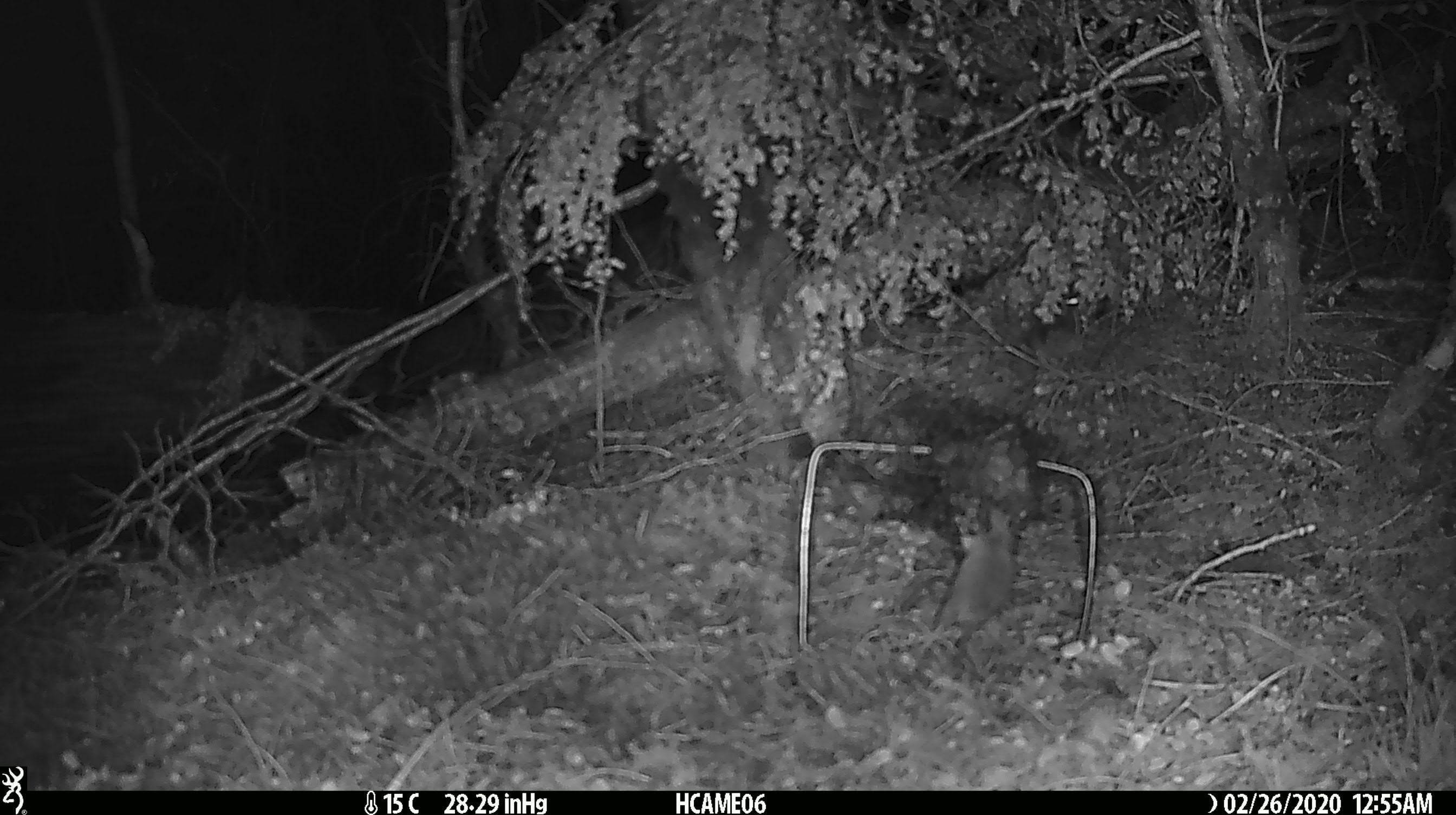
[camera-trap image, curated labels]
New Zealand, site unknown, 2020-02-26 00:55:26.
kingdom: Animalia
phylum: Chordata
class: Mammalia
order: Rodentia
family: Muridae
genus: Mus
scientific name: Mus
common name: mouse